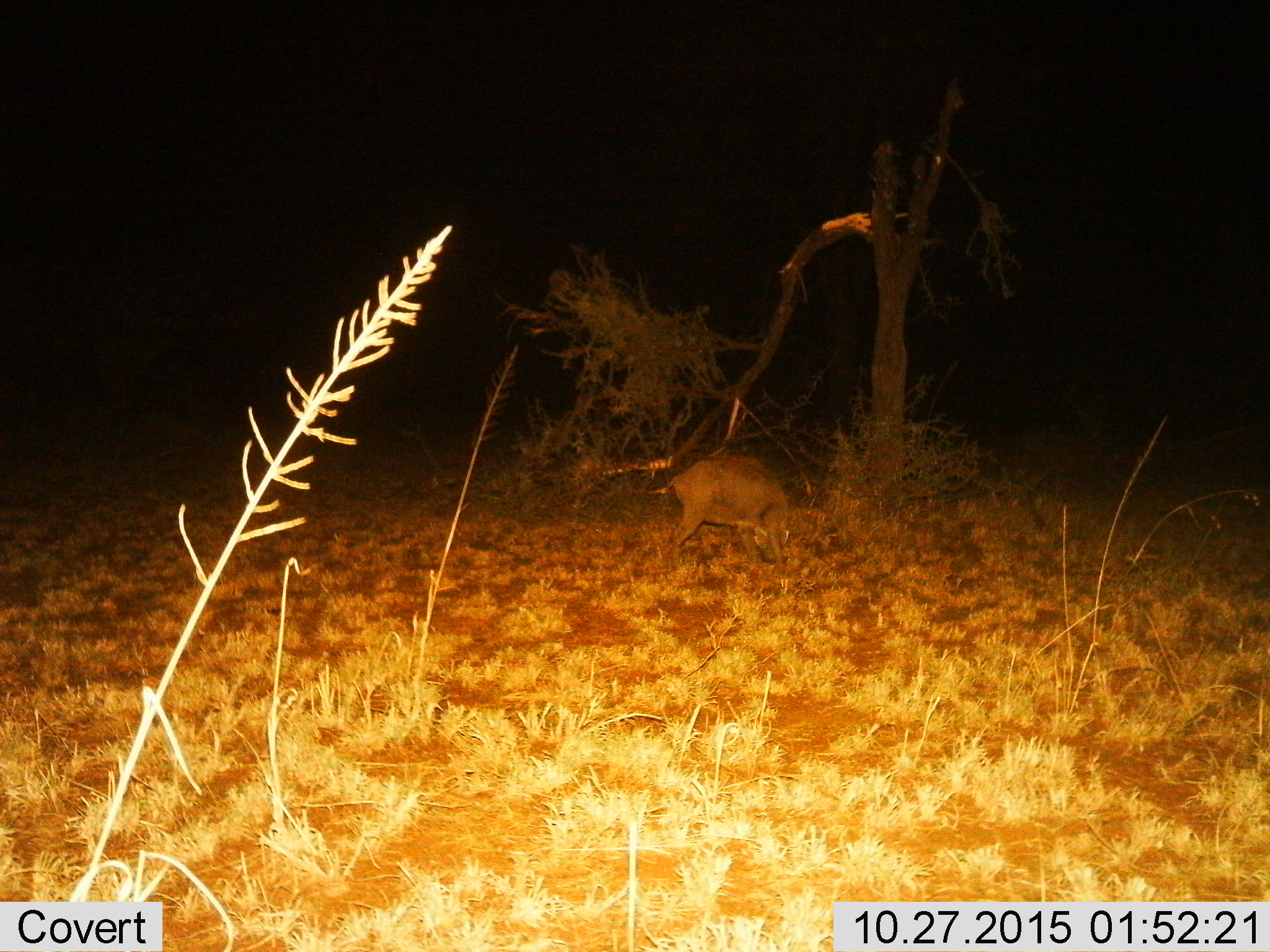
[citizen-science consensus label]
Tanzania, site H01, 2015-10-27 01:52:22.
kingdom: Animalia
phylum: Chordata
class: Mammalia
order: Artiodactyla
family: Suidae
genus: Phacochoerus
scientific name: Phacochoerus africanus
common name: warthog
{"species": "warthog (Phacochoerus africanus)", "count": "1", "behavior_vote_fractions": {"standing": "0%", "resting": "0%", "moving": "0%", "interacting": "0%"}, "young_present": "0%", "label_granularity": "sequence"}